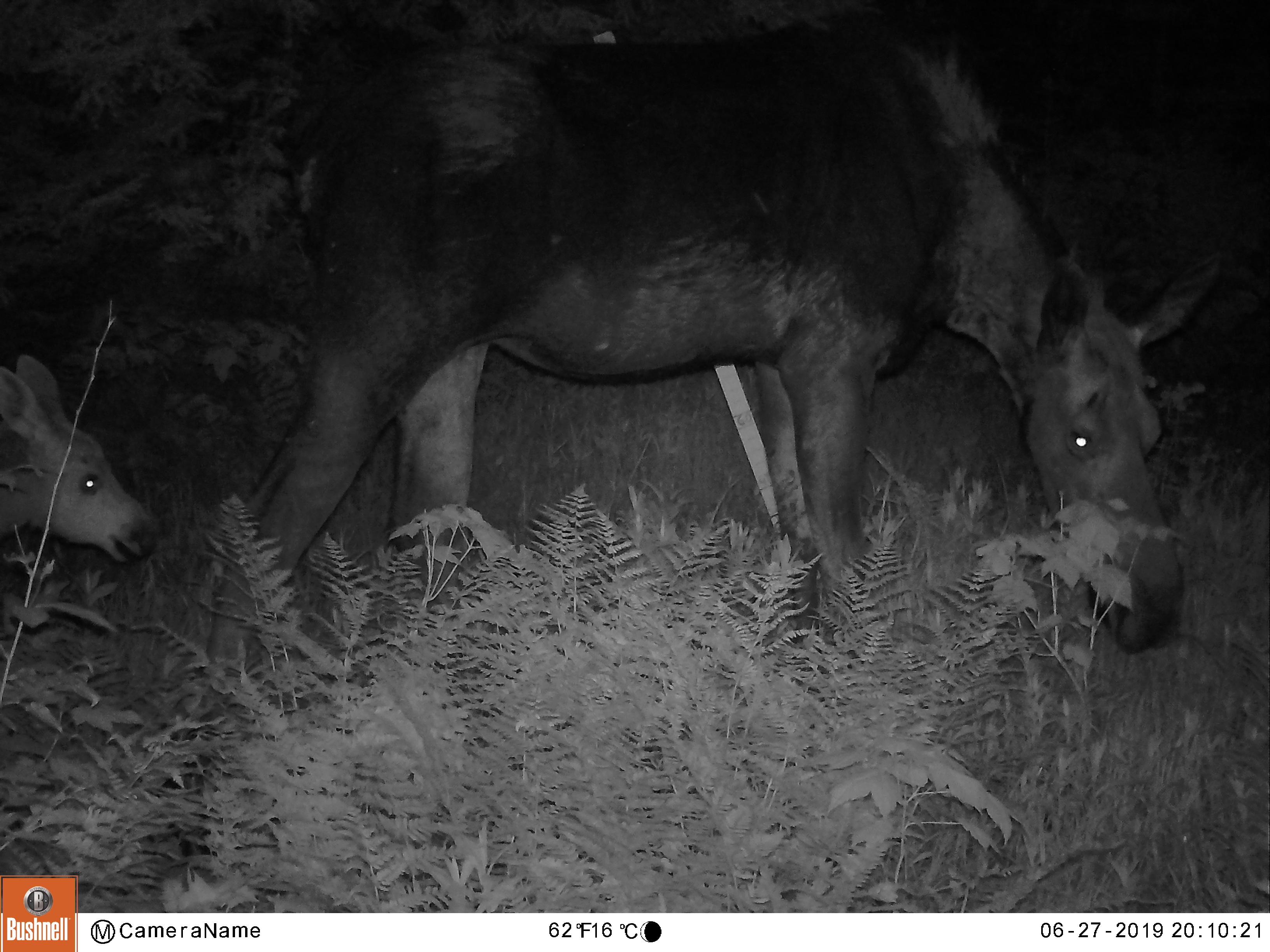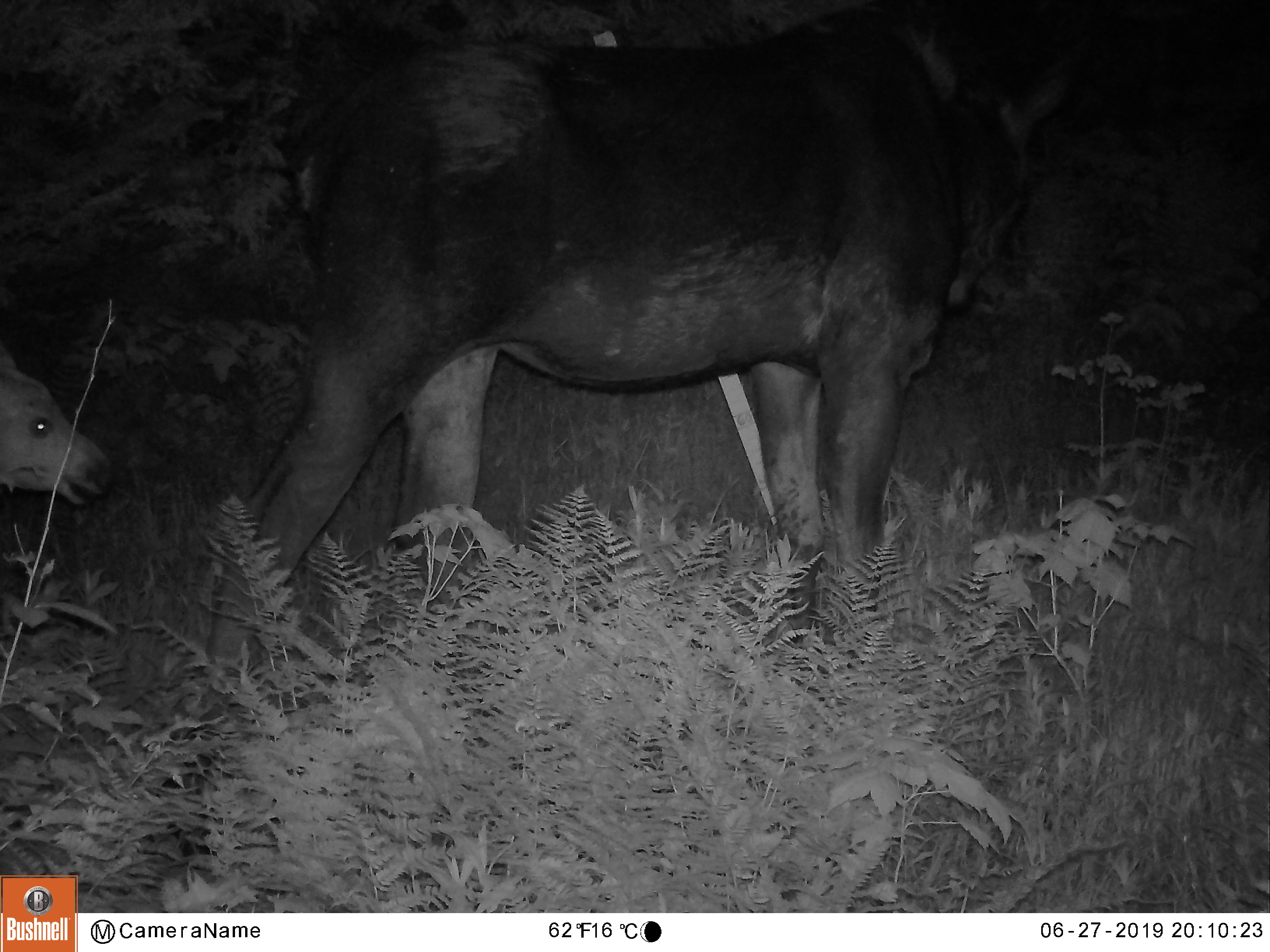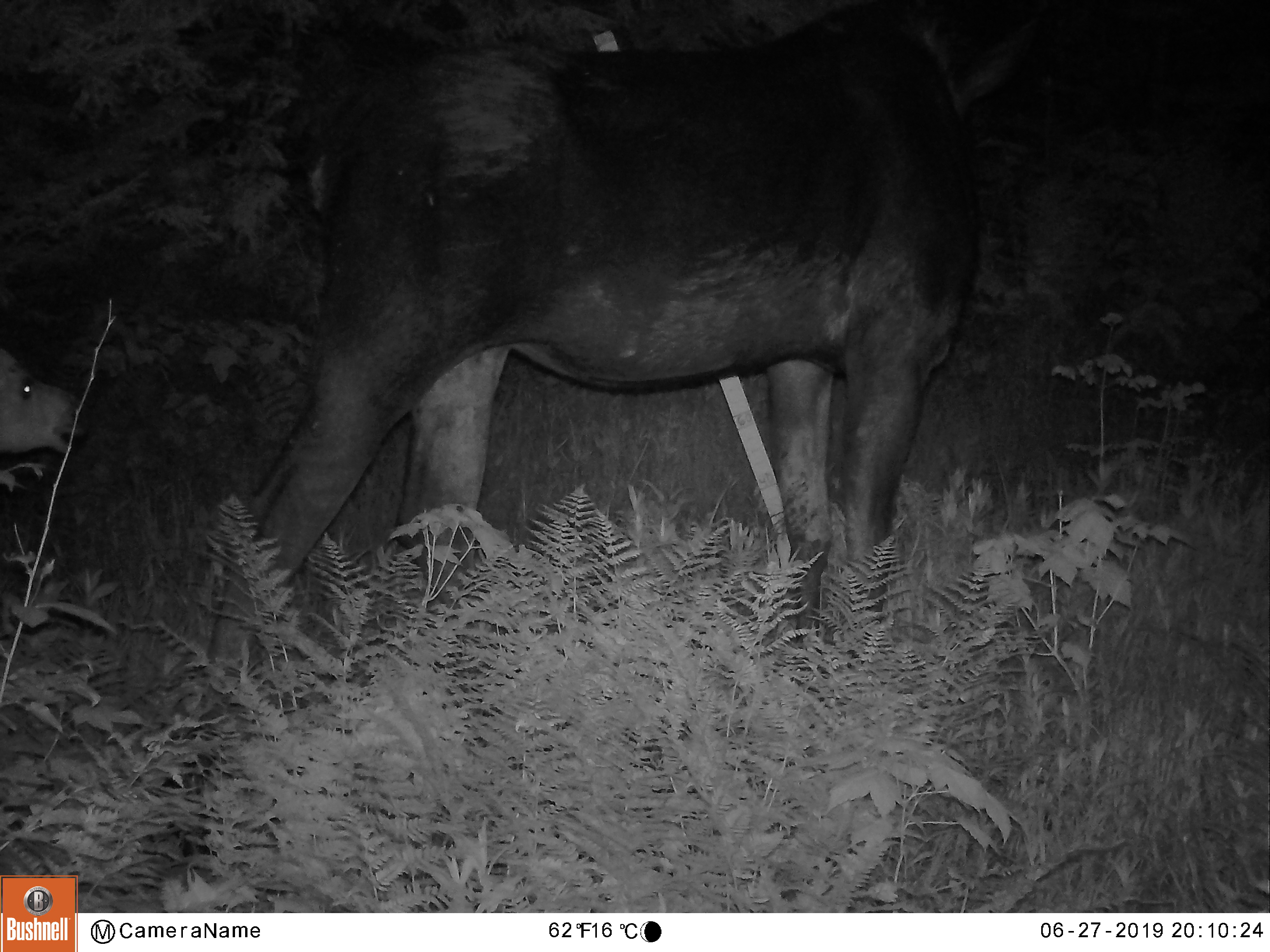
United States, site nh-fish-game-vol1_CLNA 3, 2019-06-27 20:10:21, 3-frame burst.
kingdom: Animalia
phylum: Chordata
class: Mammalia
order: Artiodactyla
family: Cervidae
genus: Alces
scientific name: Alces alces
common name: moose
Moose (Alces alces).